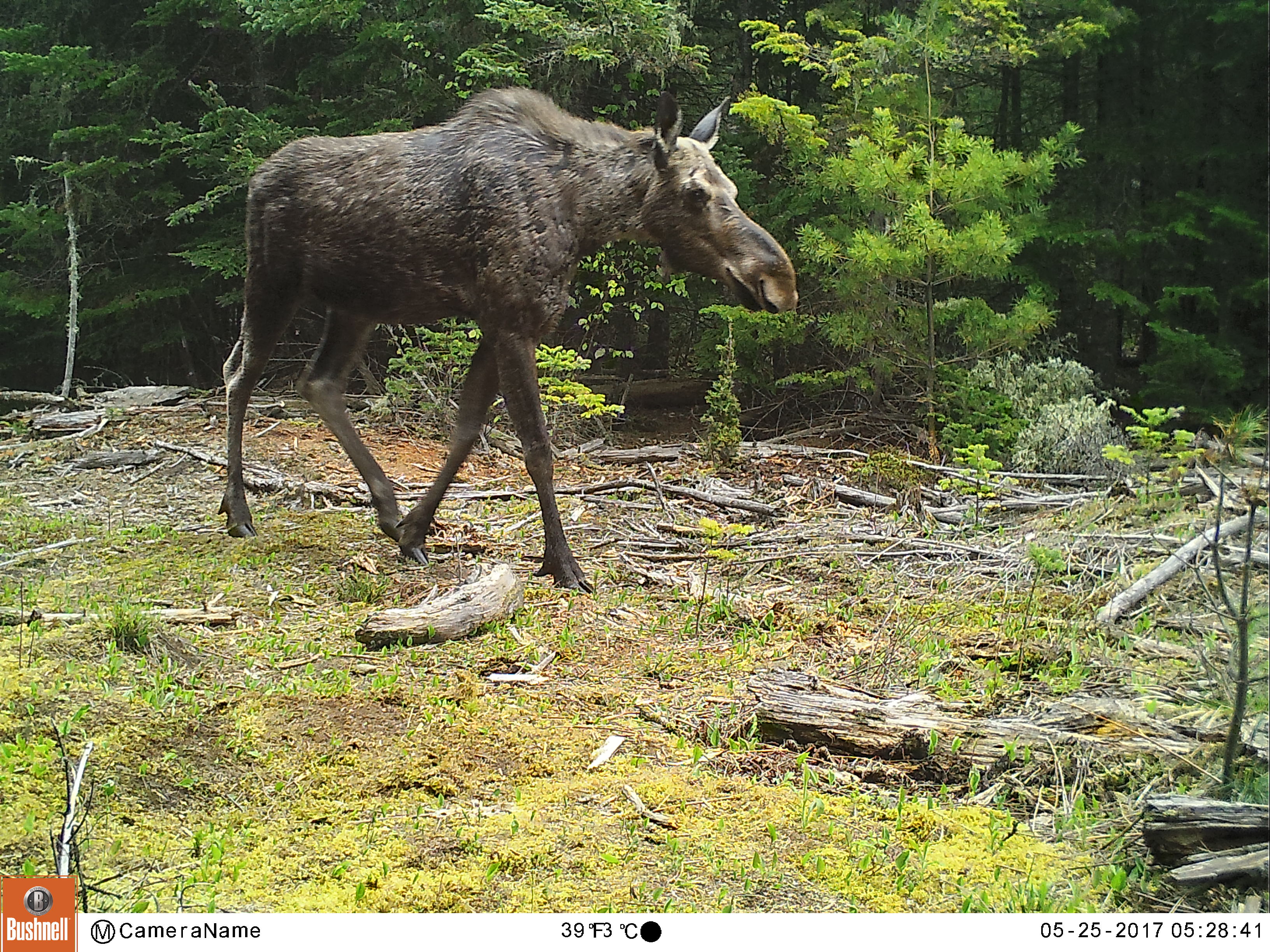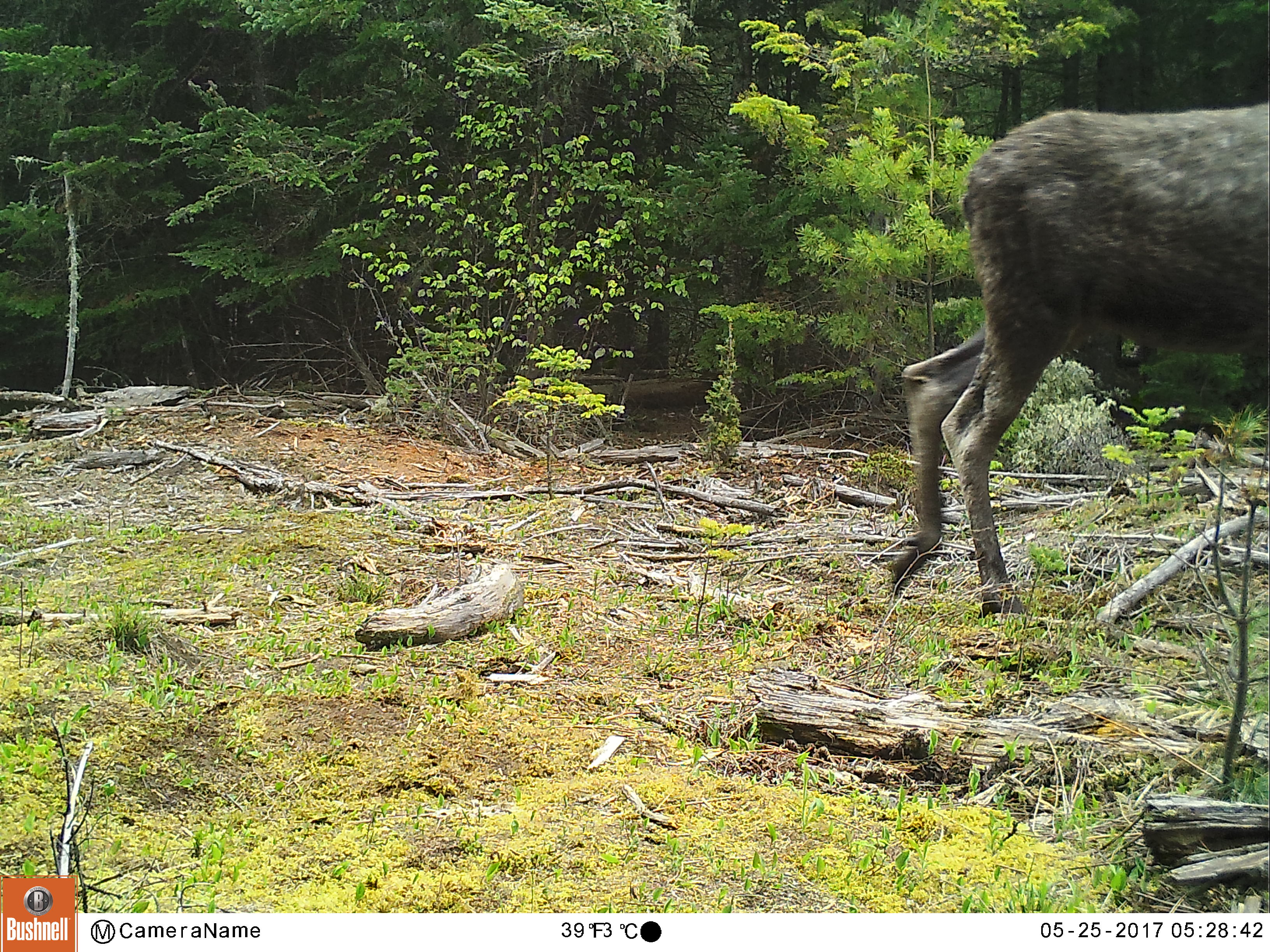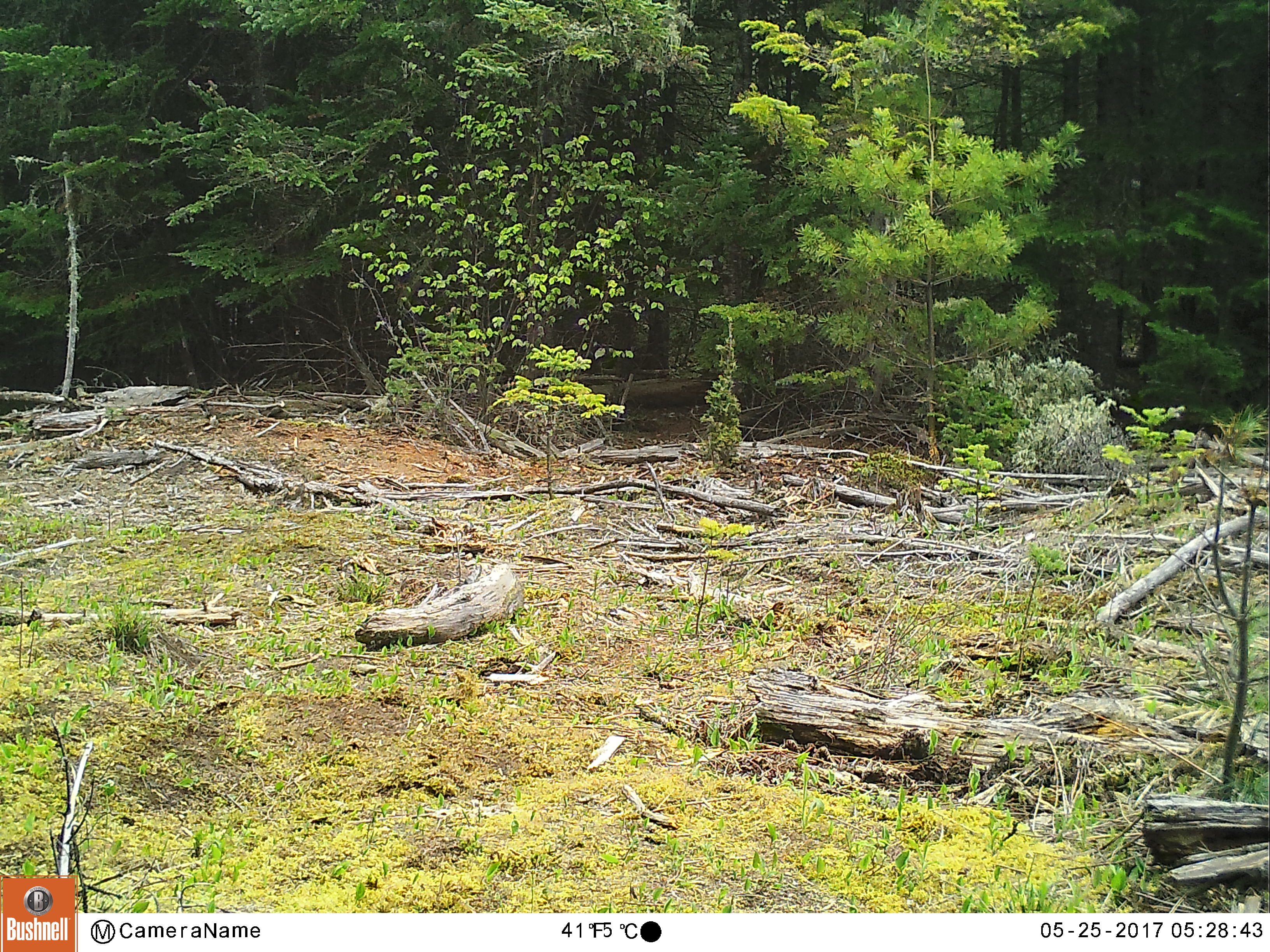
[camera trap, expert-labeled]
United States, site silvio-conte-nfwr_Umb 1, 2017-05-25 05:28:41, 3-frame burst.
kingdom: Animalia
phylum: Chordata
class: Mammalia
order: Artiodactyla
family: Cervidae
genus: Alces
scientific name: Alces alces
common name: moose